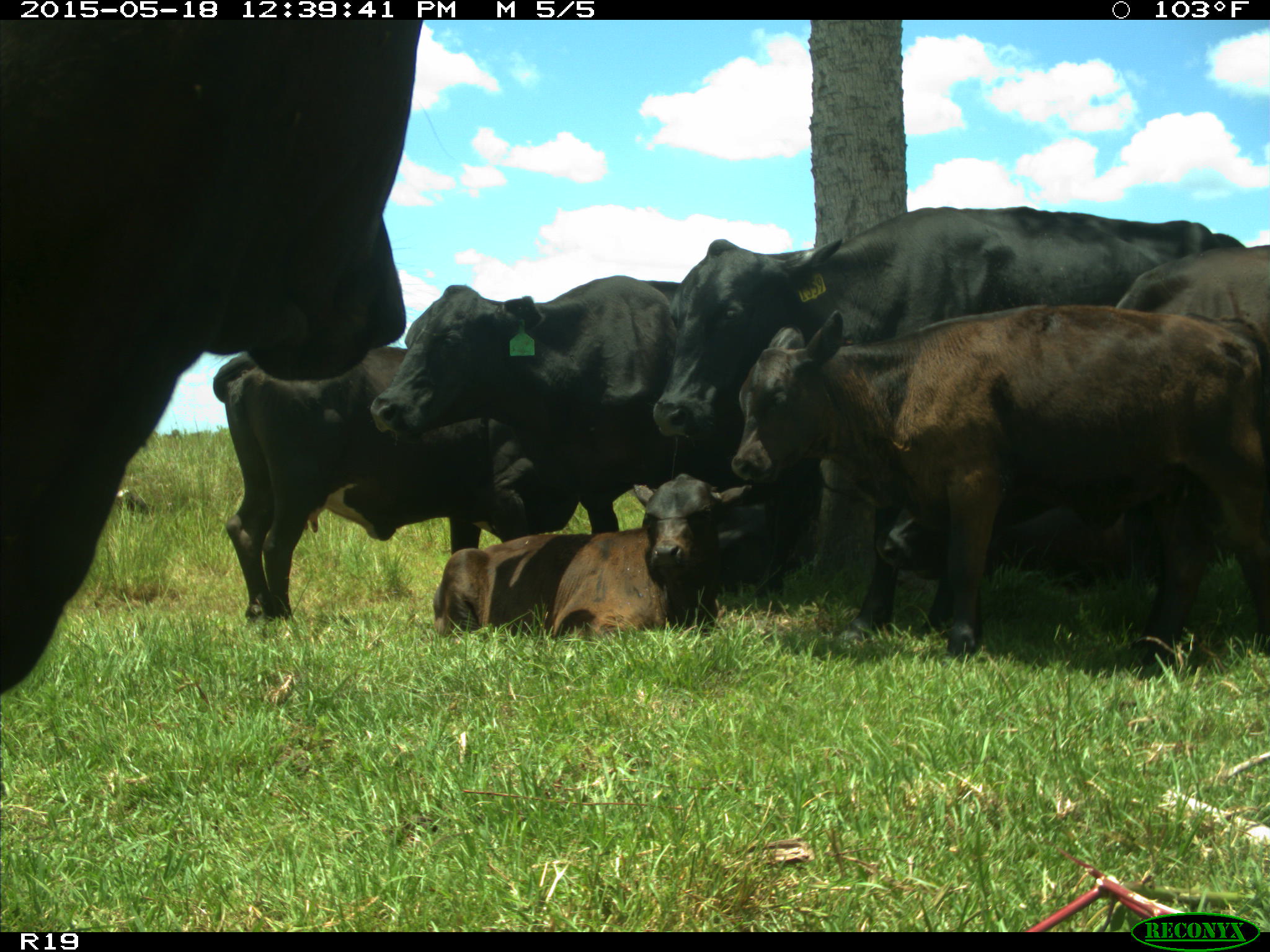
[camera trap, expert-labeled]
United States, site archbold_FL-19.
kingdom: Animalia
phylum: Chordata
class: Mammalia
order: Artiodactyla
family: Bovidae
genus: Bos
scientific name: Bos taurus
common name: domestic cow